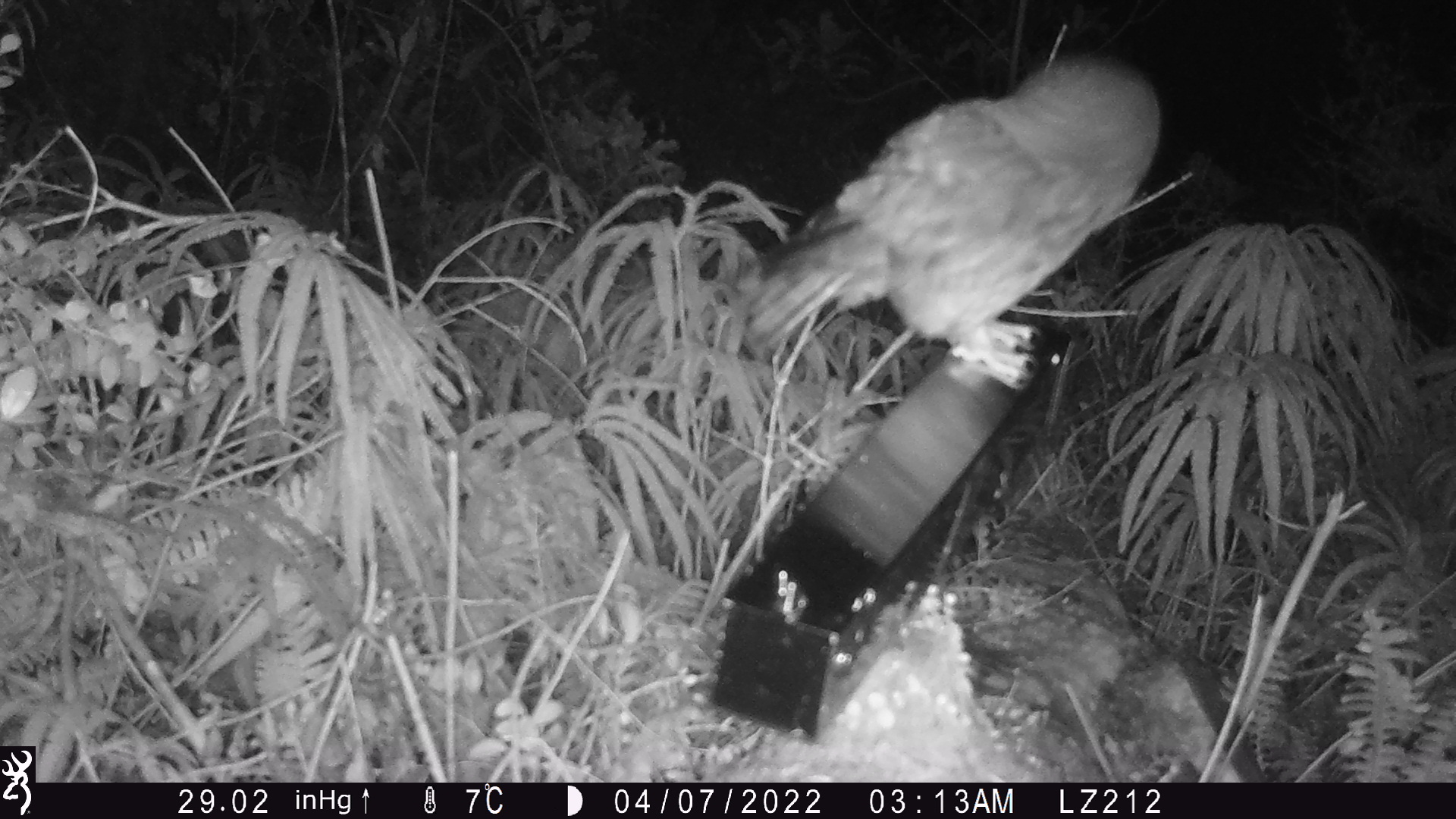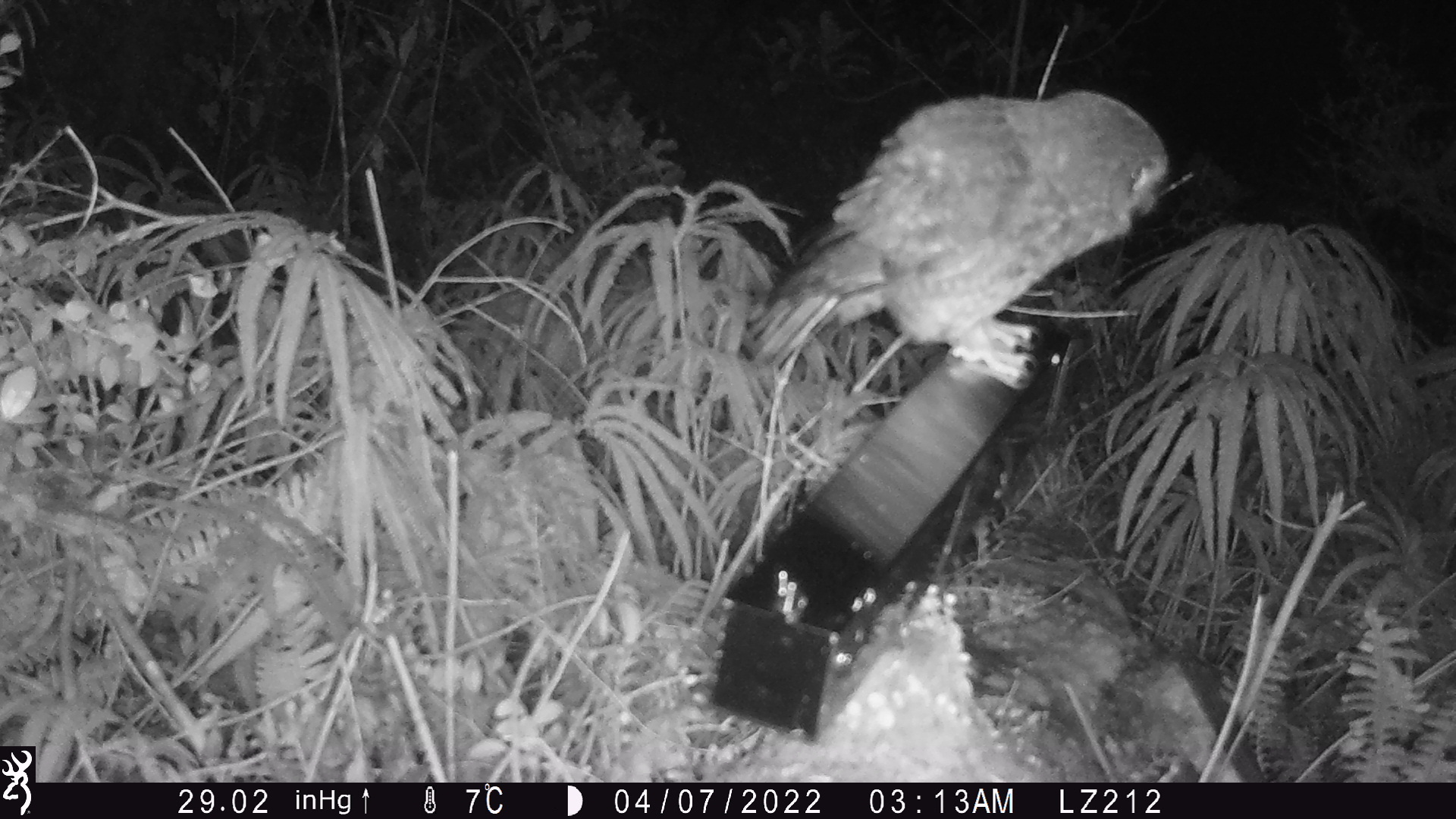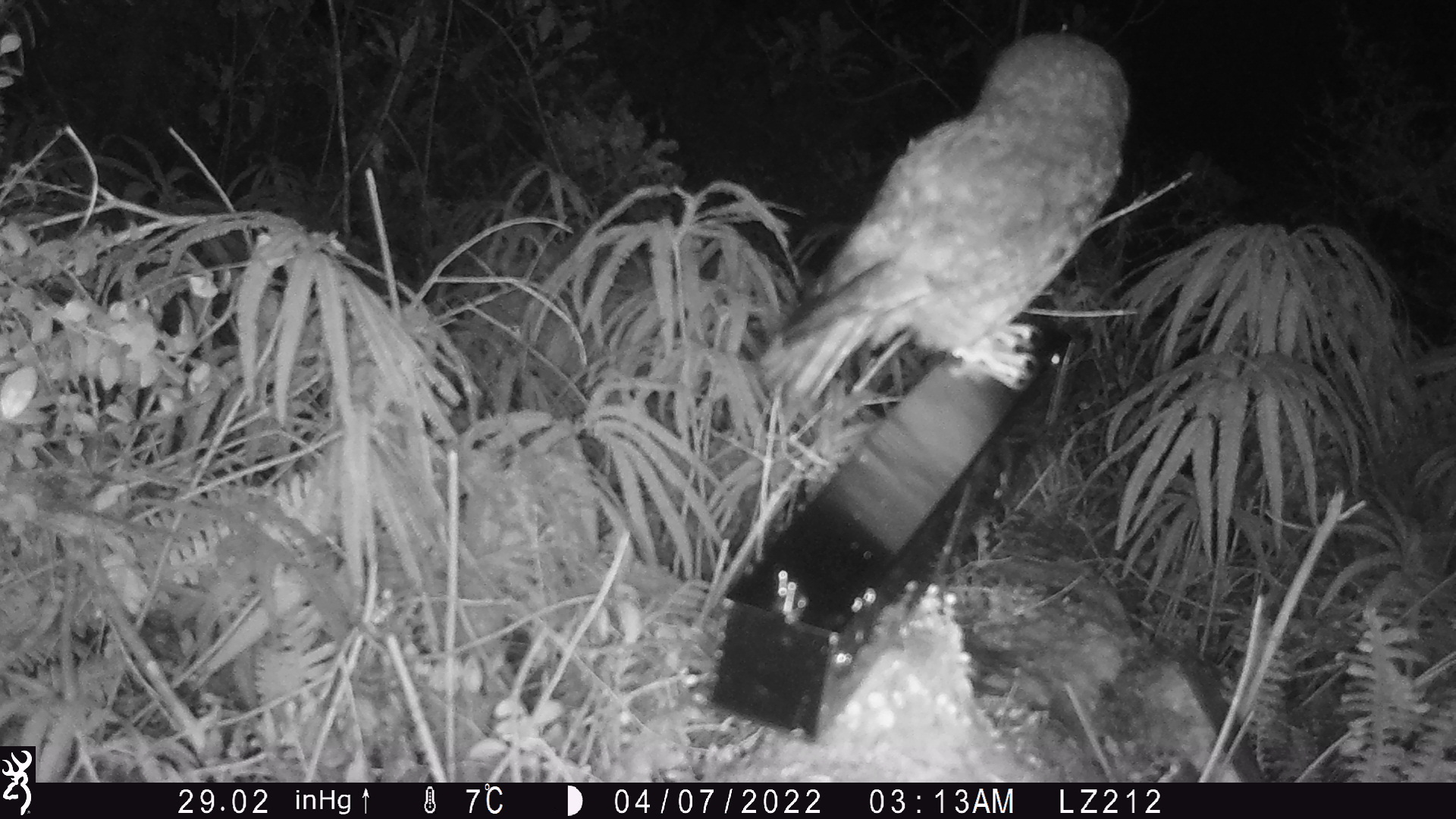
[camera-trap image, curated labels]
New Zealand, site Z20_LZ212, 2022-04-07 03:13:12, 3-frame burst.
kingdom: Animalia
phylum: Chordata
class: Aves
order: Strigiformes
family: Strigidae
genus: Ninox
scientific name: Ninox novaeseelandiae novaeseelandiae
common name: morepork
Morepork (Ninox novaeseelandiae novaeseelandiae).